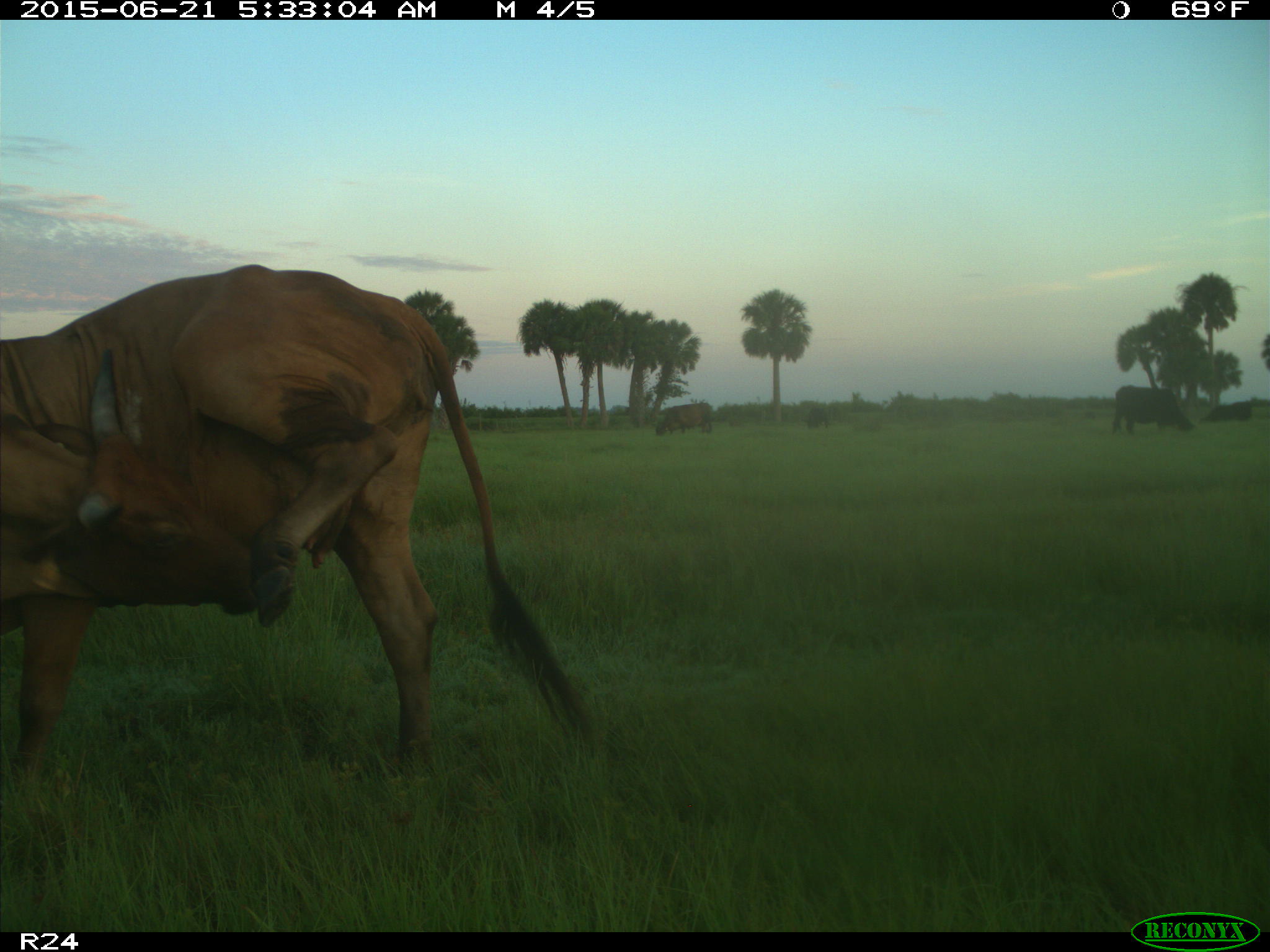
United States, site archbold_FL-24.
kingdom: Animalia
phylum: Chordata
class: Mammalia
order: Artiodactyla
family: Bovidae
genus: Bos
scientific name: Bos taurus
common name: domestic cow